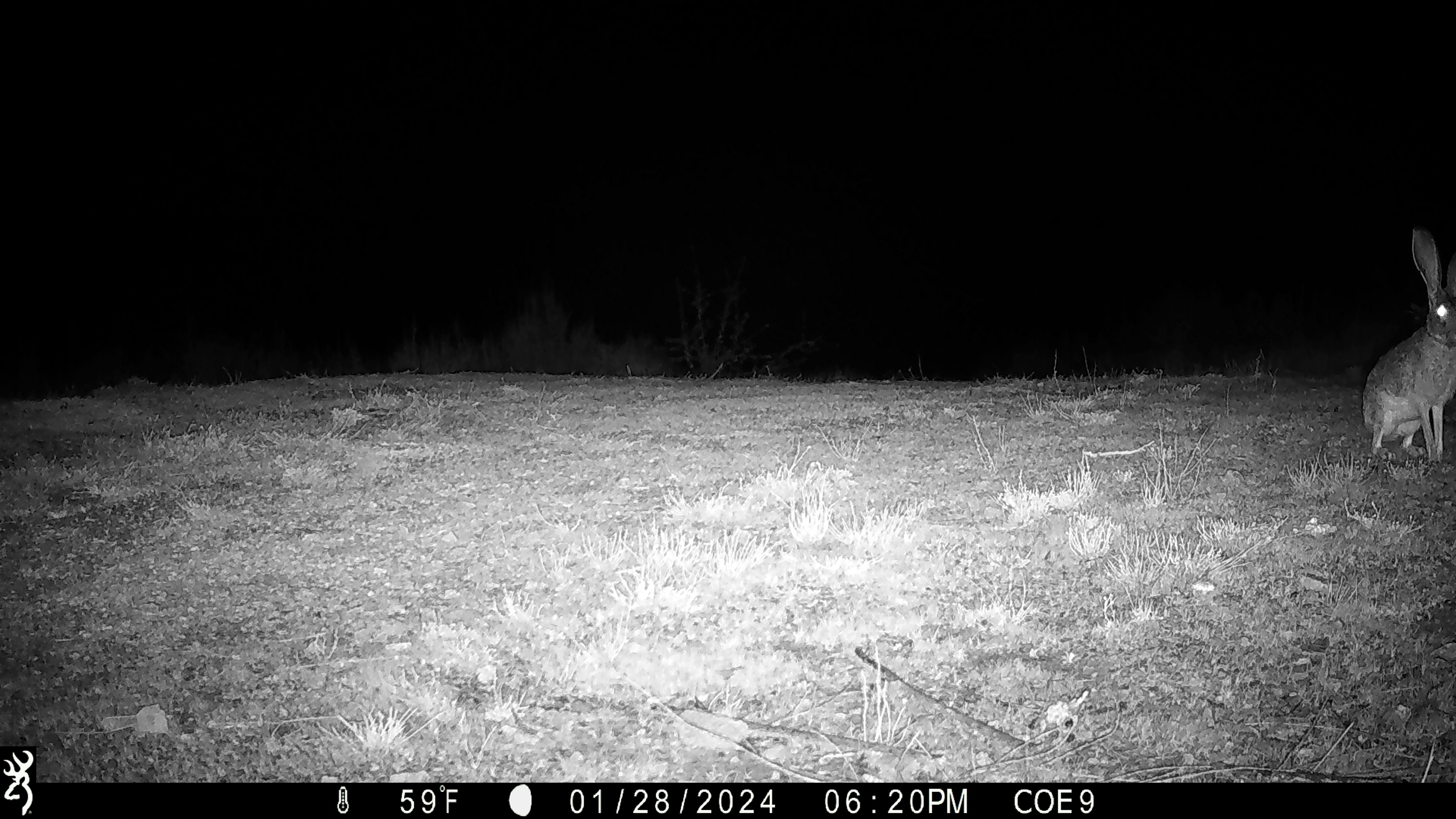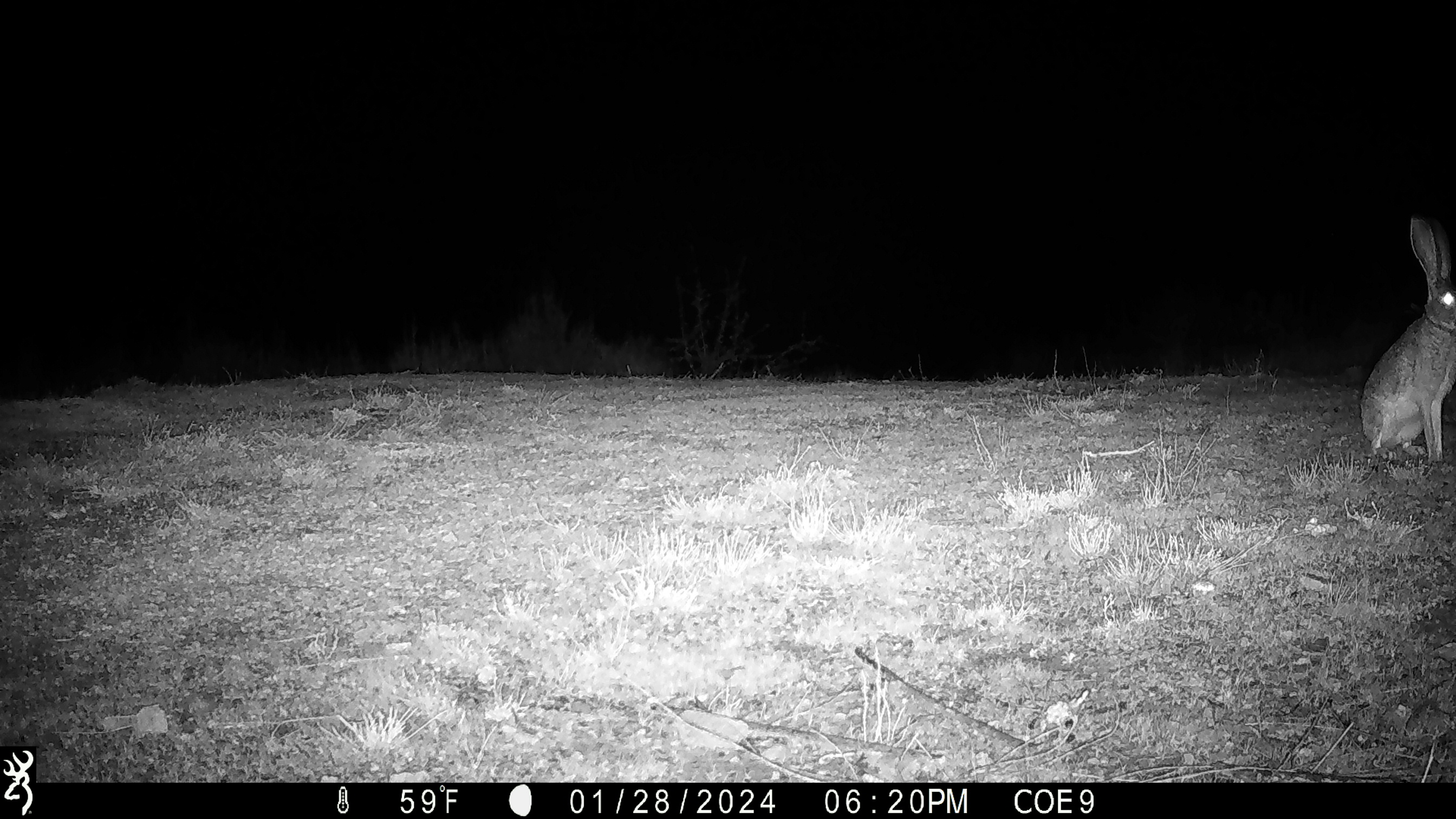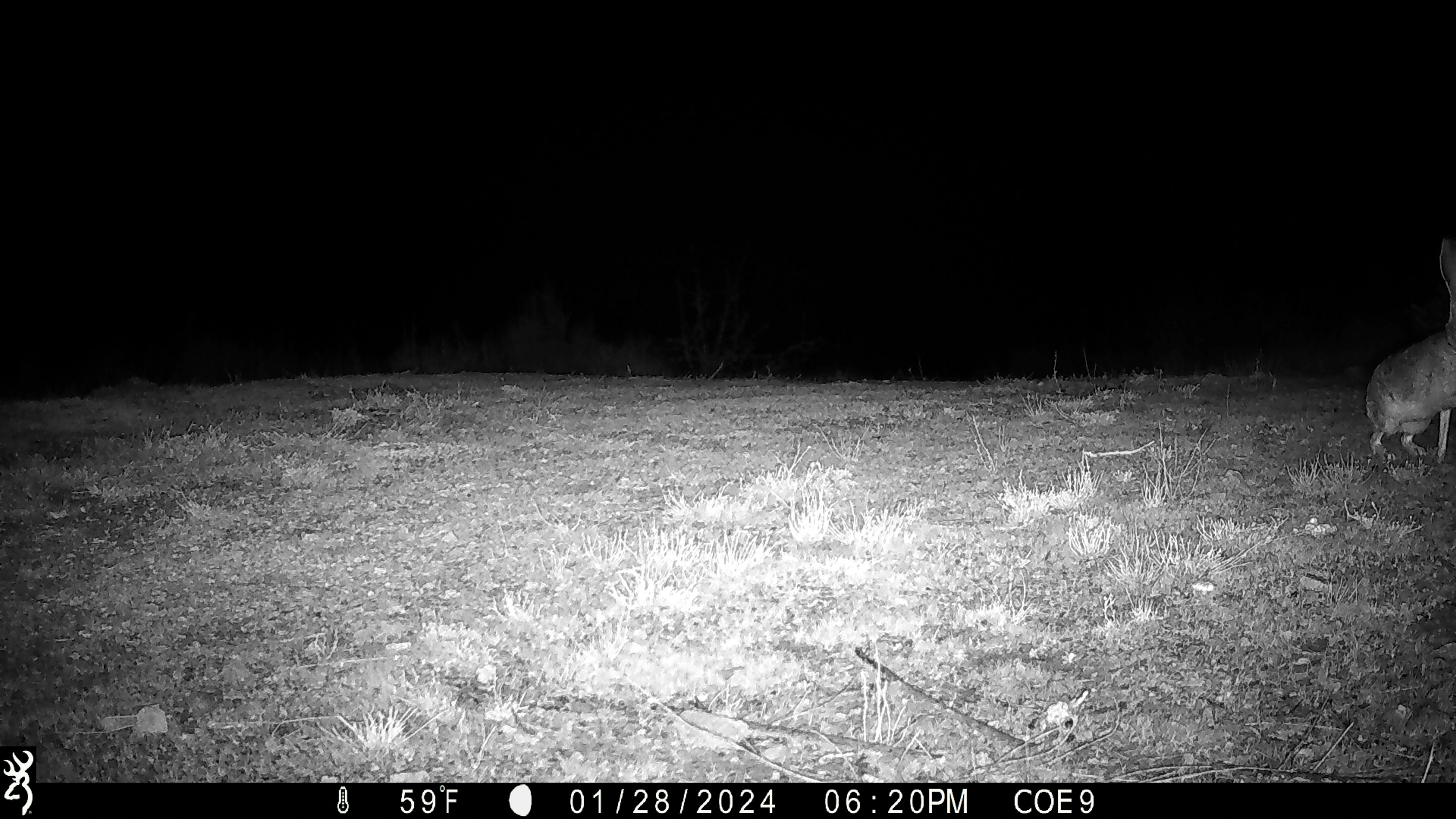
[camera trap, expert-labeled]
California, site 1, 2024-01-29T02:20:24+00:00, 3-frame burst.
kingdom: Animalia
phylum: Chordata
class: Mammalia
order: Lagomorpha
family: Leporidae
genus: Lepus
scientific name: Lepus californicus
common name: black-tailed jackrabbit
Black-tailed jackrabbit (Lepus californicus).